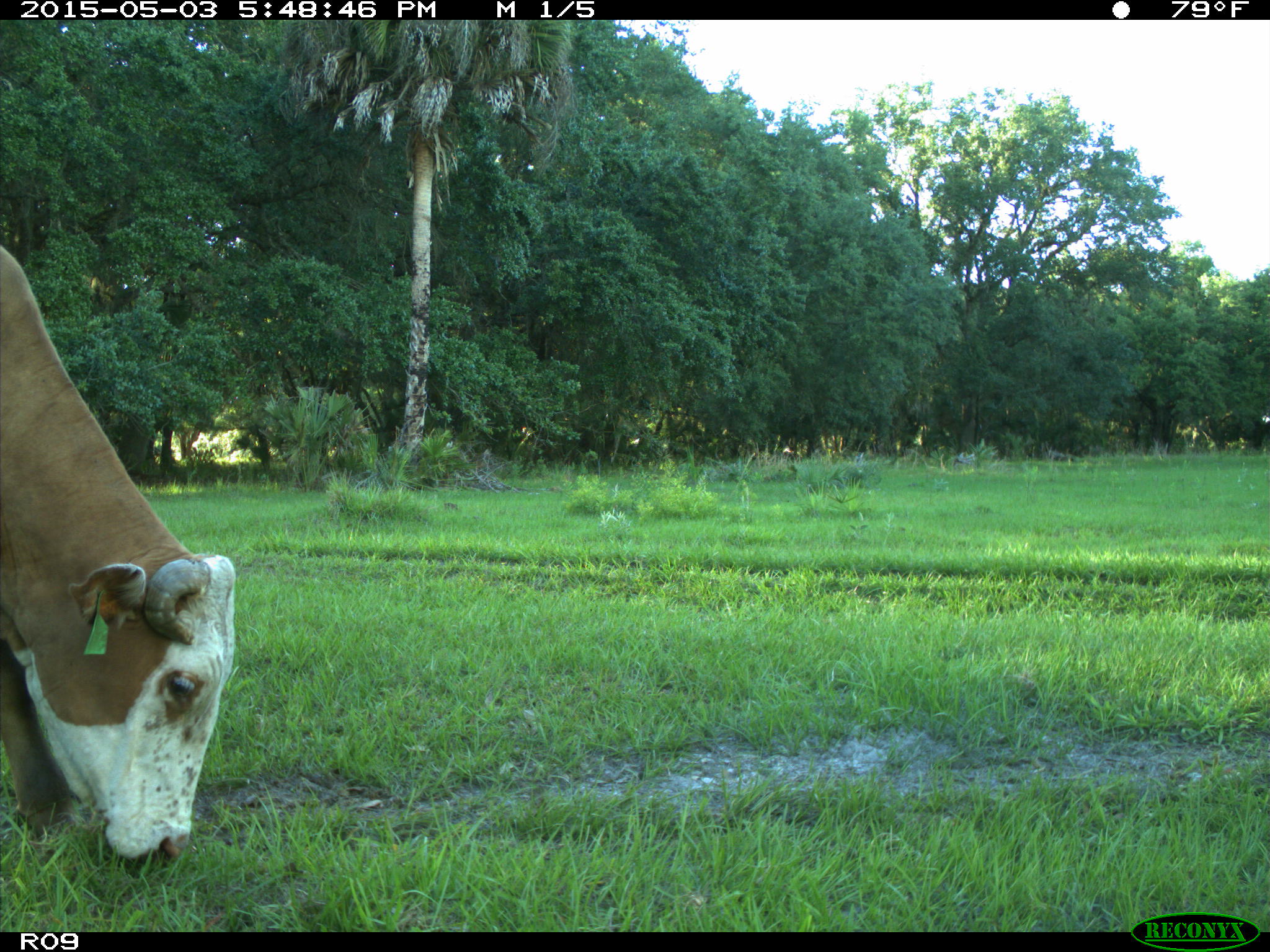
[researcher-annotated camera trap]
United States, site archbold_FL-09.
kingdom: Animalia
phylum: Chordata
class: Mammalia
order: Artiodactyla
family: Bovidae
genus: Bos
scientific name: Bos taurus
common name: domestic cow